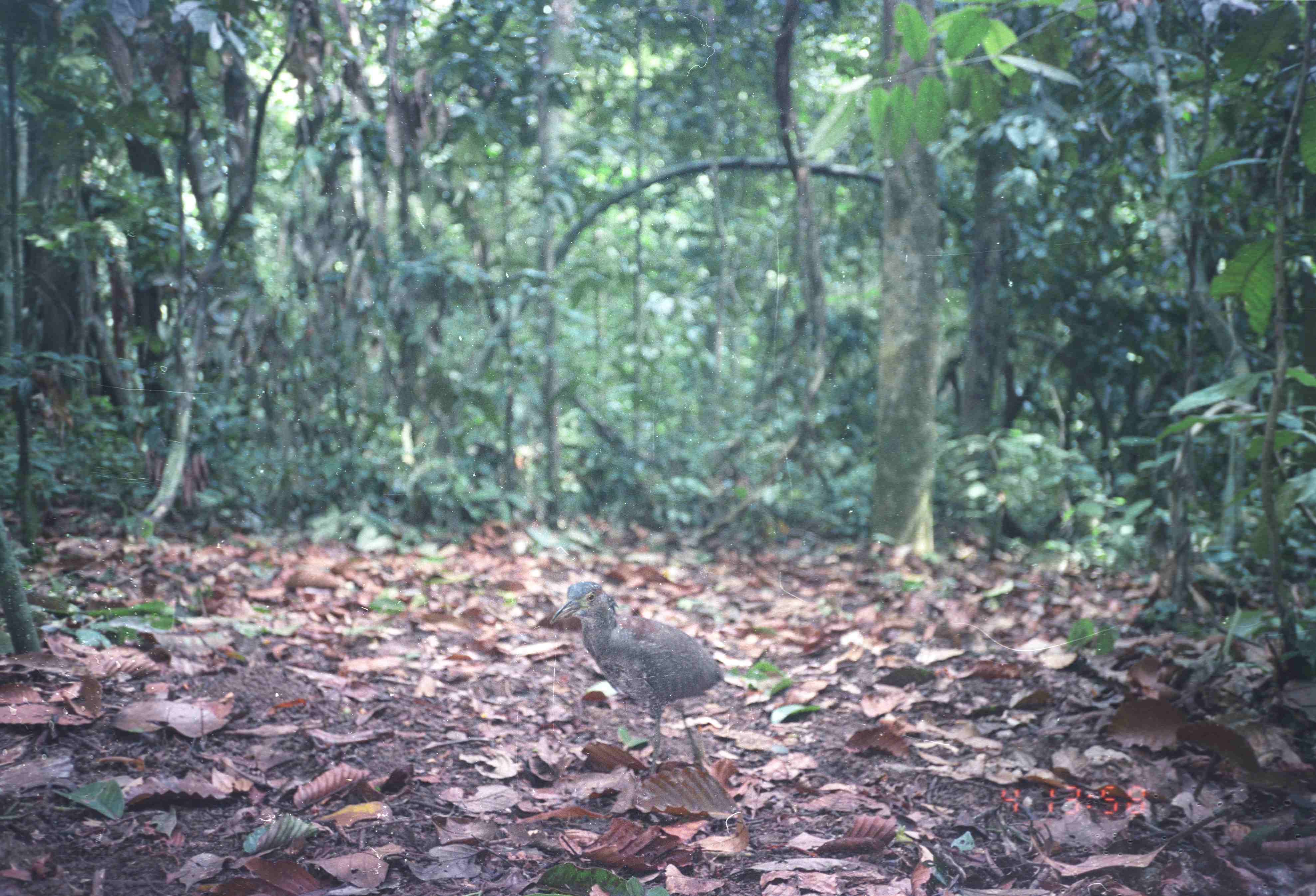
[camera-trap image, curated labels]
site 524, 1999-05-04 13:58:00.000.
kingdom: Animalia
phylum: Chordata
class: Aves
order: Pelecaniformes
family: Ardeidae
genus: Butorides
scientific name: Butorides striata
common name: striated heron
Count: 1.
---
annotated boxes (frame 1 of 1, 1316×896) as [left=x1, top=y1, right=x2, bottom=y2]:
butorides striata: [left=548, top=576, right=729, bottom=774]